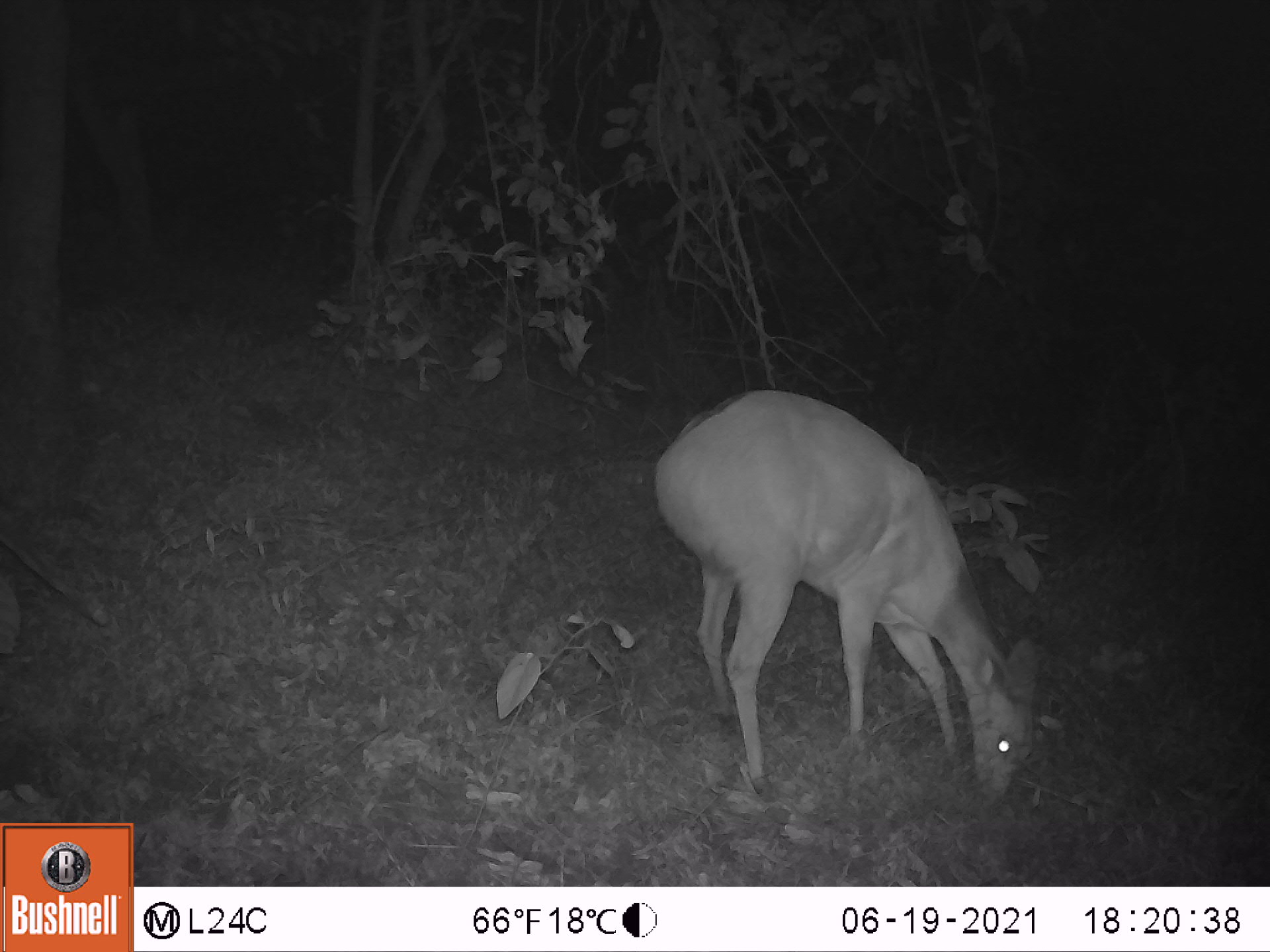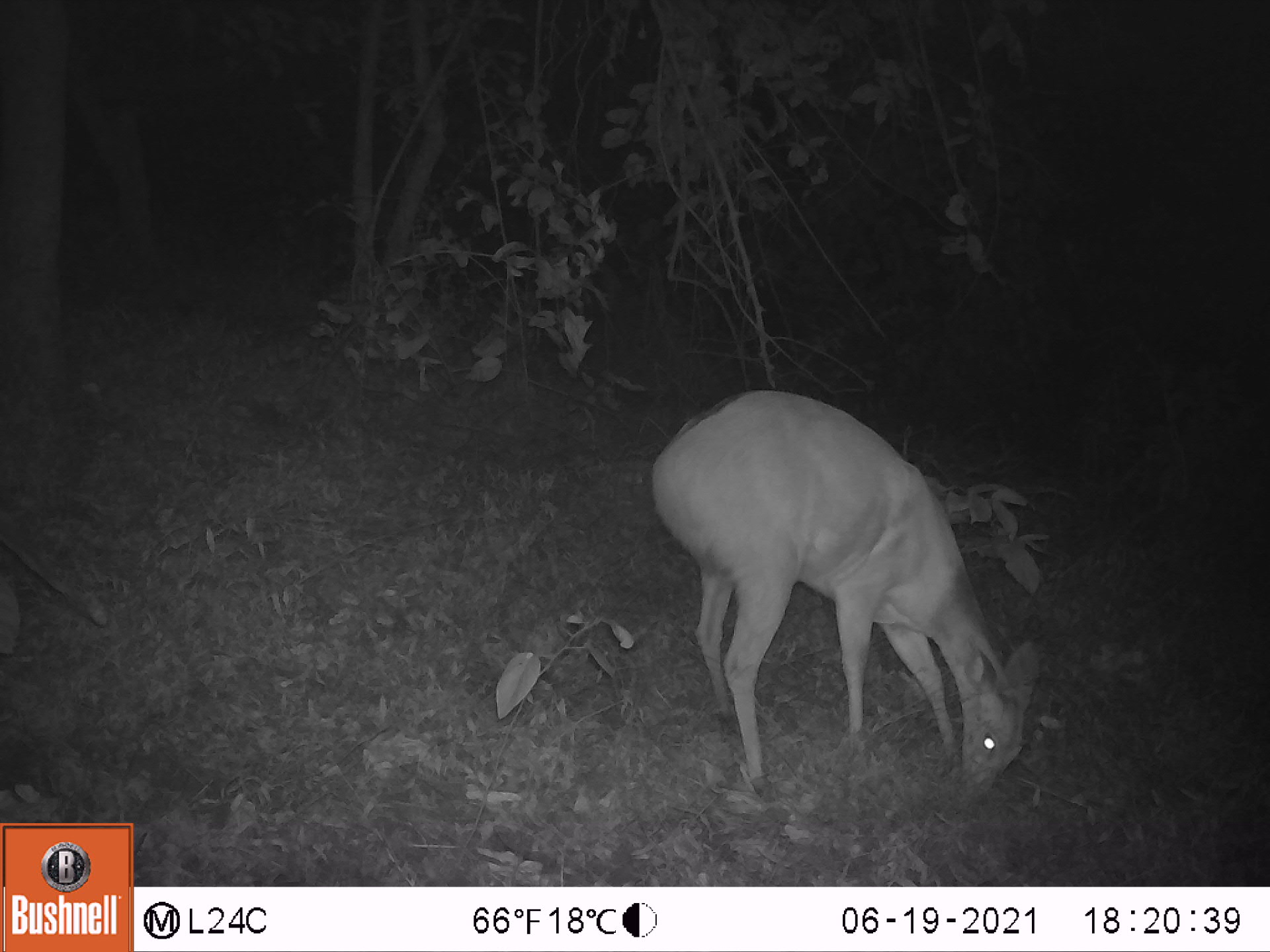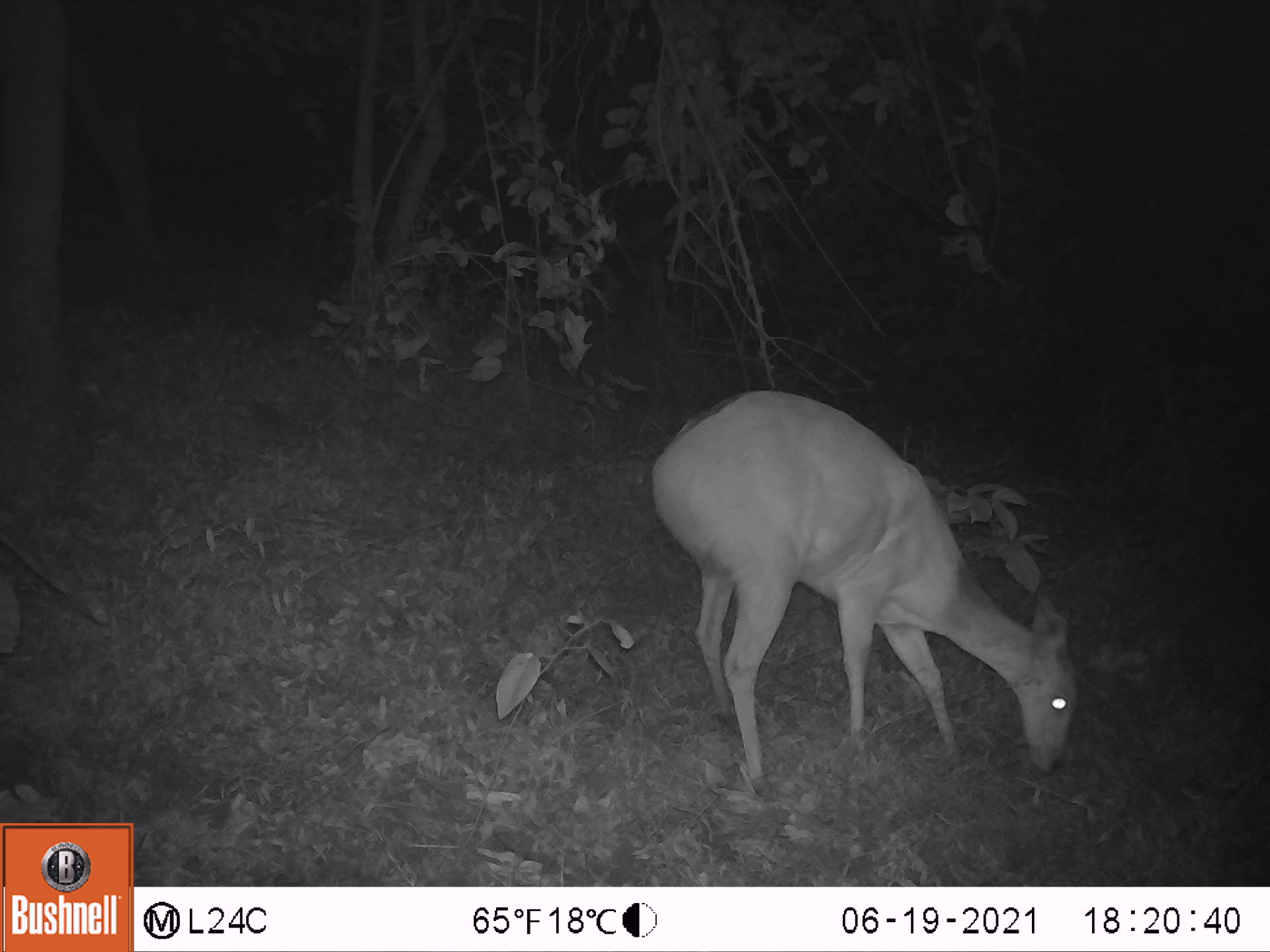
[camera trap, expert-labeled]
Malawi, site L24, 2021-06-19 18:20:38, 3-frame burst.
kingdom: Animalia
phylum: Chordata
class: Mammalia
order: Artiodactyla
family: Bovidae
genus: Tragelaphus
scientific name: Tragelaphus sylvaticus sylvaticus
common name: cape bushbuck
Cape bushbuck (Tragelaphus sylvaticus sylvaticus), count 1.